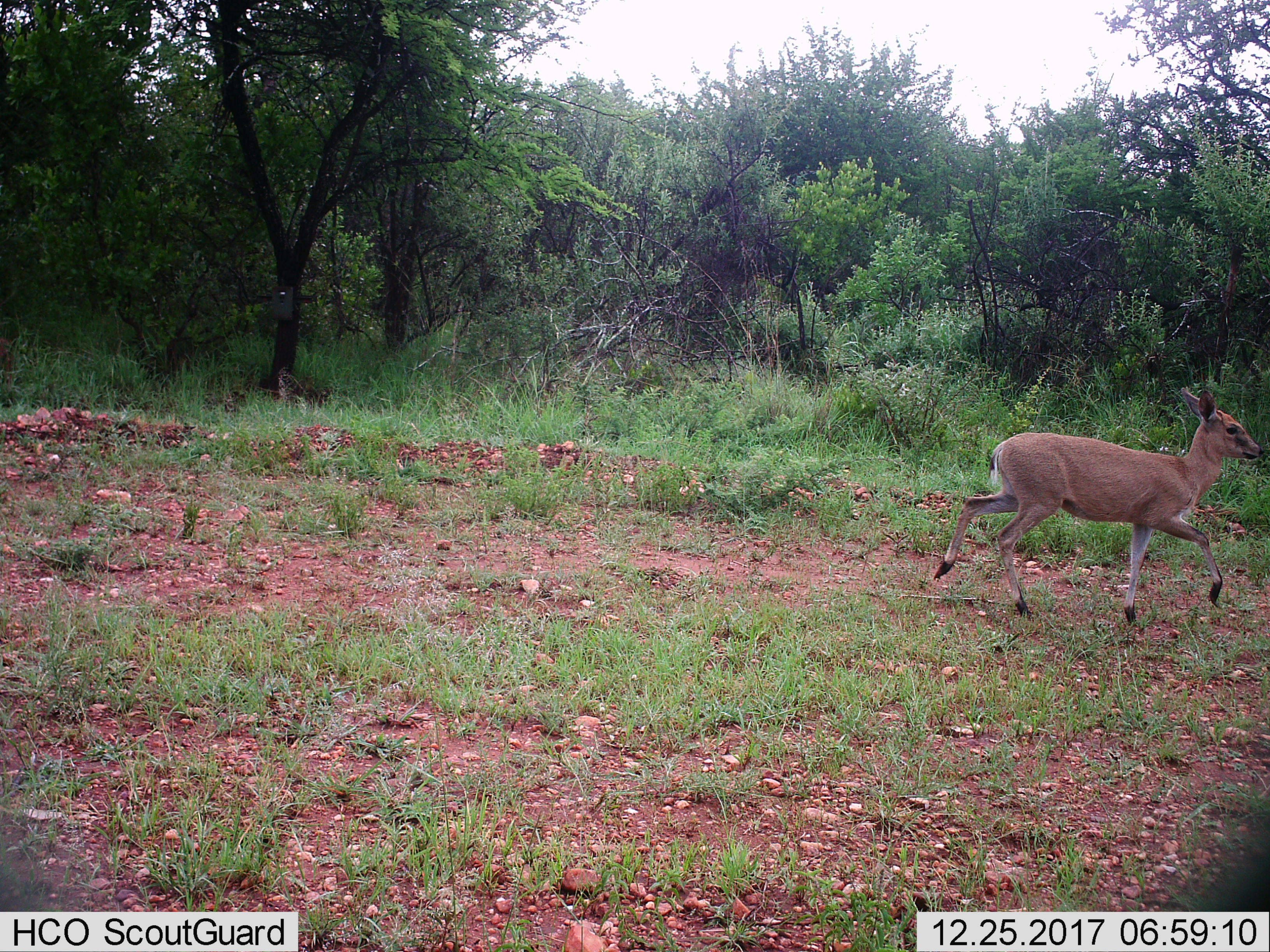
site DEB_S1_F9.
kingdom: Animalia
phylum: Chordata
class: Mammalia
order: Artiodactyla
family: Bovidae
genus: Sylvicapra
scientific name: Sylvicapra grimmia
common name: common duiker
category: duikercommongrey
Duikercommongrey (common duiker) (Sylvicapra grimmia), count 1. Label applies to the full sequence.